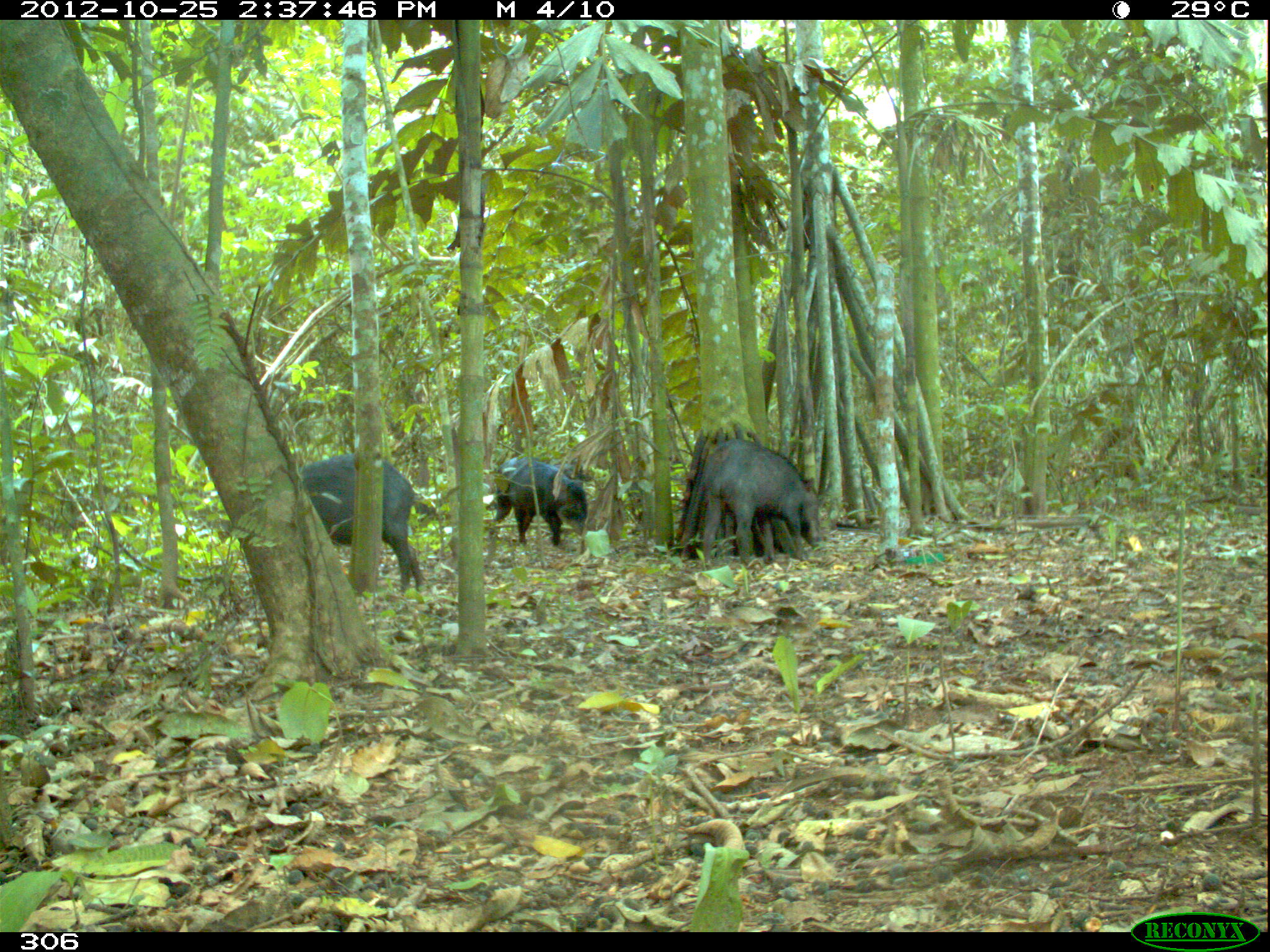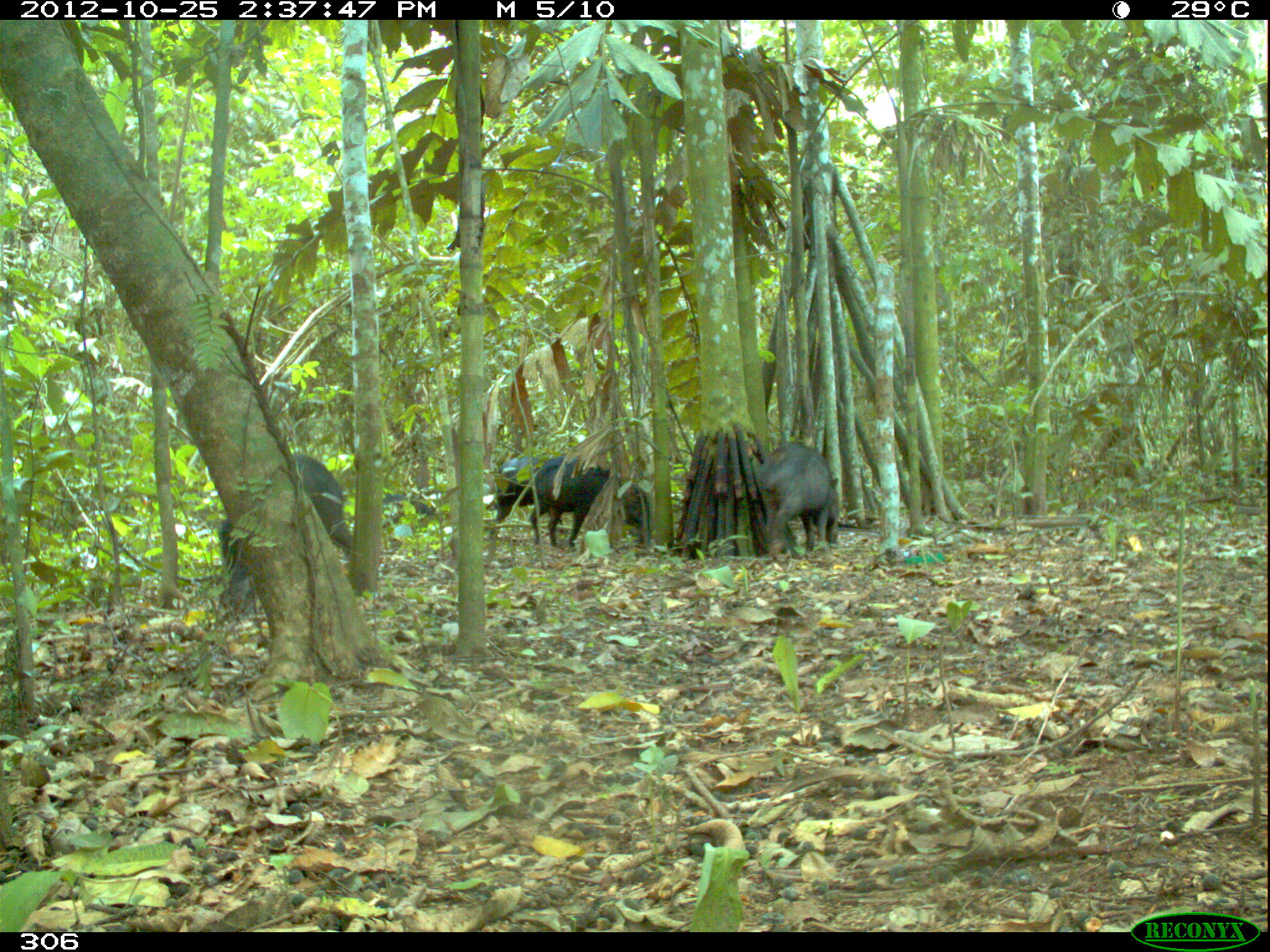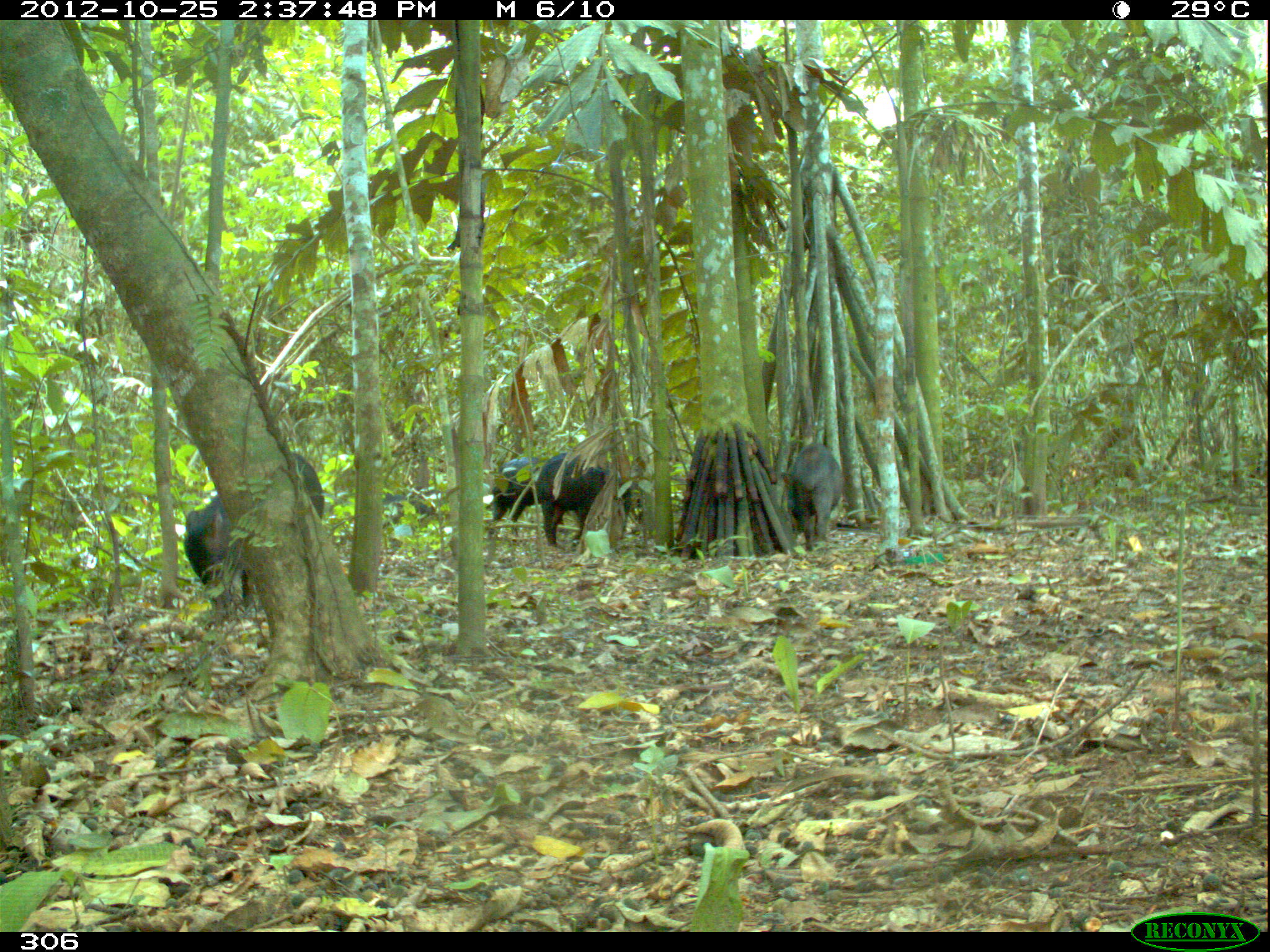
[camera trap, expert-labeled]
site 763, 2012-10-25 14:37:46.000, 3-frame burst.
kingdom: Animalia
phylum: Chordata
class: Mammalia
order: Artiodactyla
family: Tayassuidae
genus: Tayassu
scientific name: Tayassu pecari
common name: white-lipped peccary